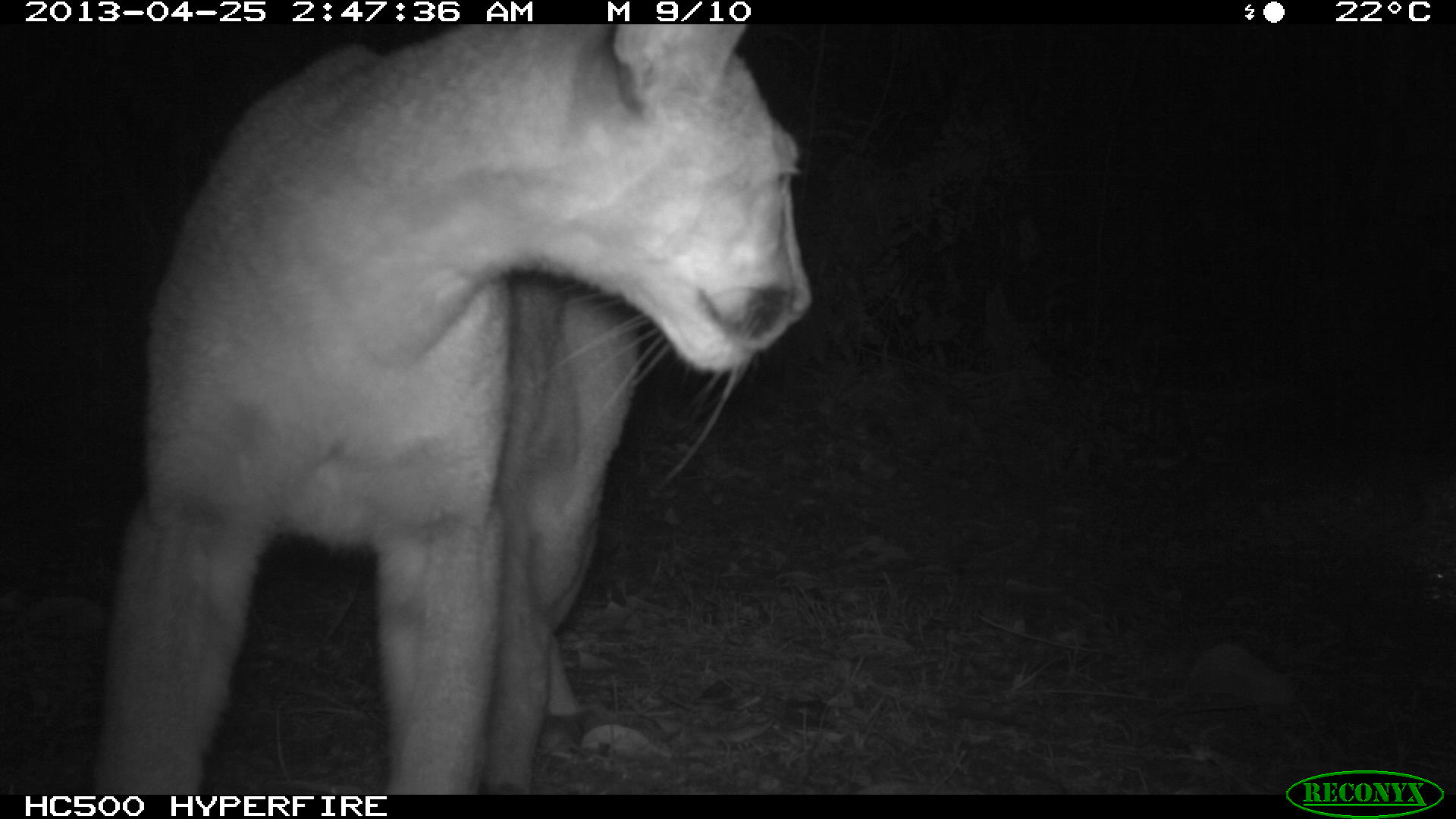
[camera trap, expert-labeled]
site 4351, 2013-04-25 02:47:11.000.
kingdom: Animalia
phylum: Chordata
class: Mammalia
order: Carnivora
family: Felidae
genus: Puma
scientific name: Puma concolor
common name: mountain lion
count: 2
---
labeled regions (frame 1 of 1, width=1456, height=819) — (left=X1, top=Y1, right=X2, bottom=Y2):
puma concolor: (left=91, top=21, right=809, bottom=794)